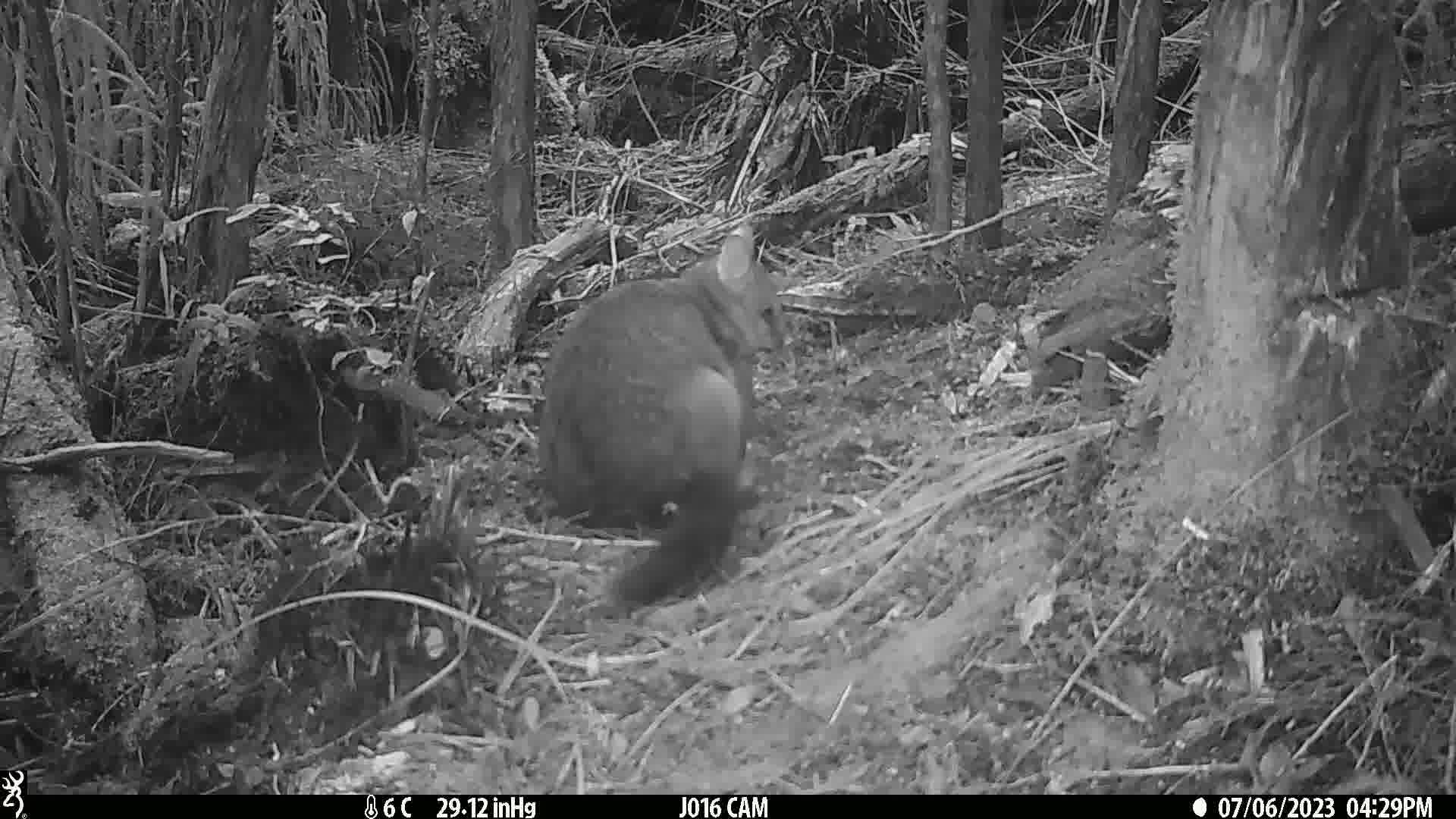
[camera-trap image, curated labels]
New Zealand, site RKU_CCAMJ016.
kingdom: Animalia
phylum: Chordata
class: Mammalia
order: Diprotodontia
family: Phalangeridae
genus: Trichosurus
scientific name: Trichosurus vulpecula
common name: common brushtail possum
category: possum